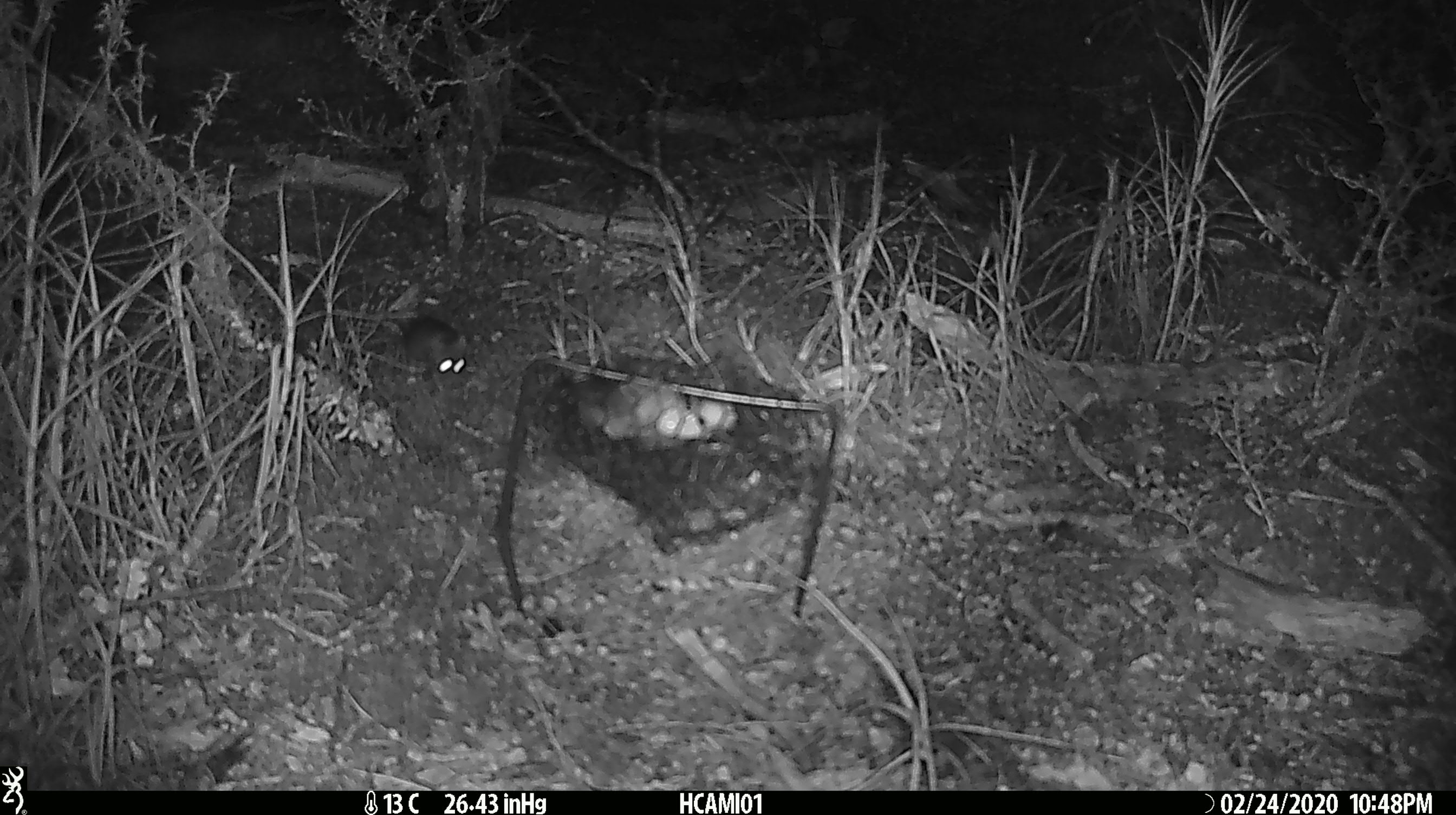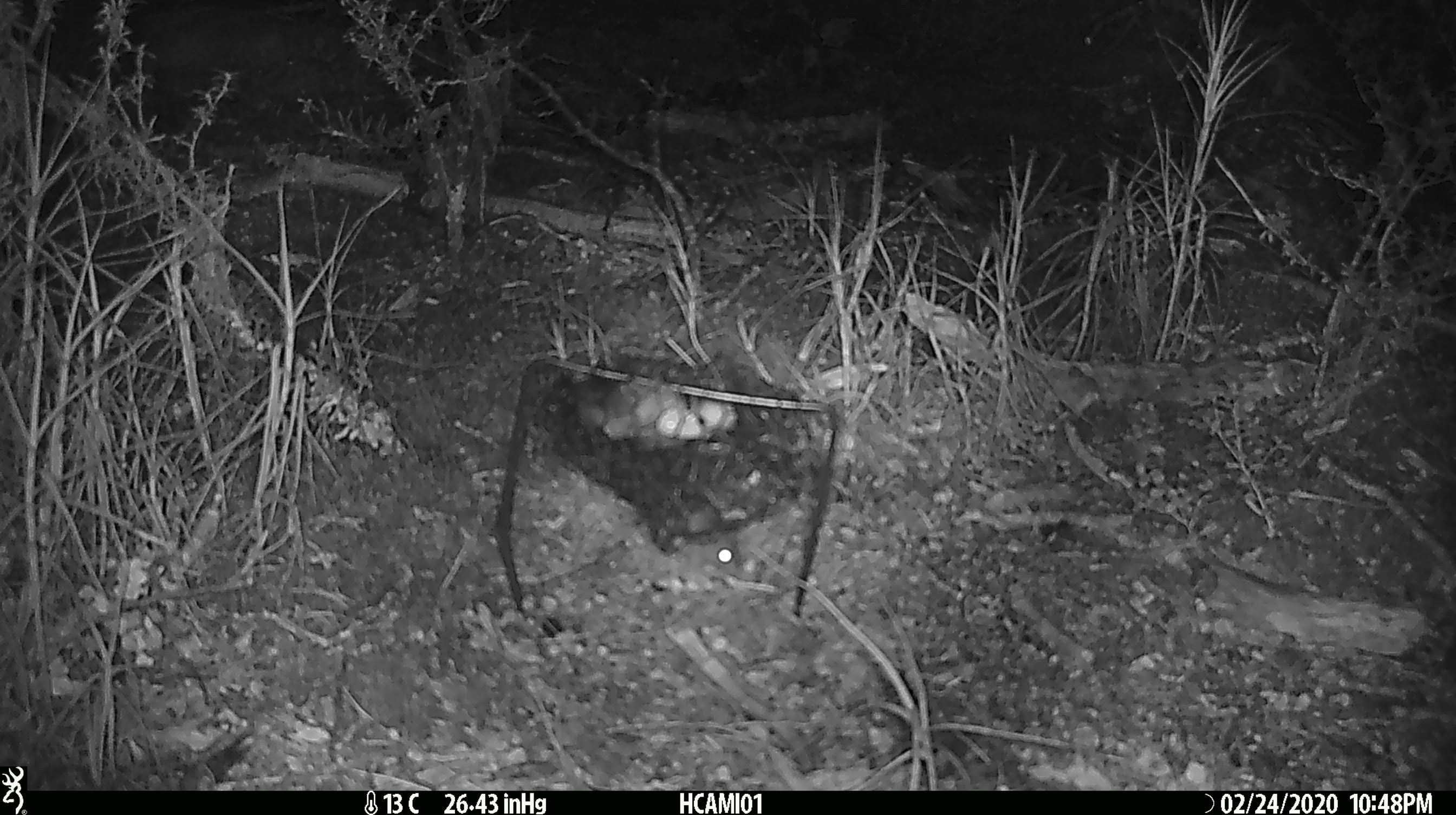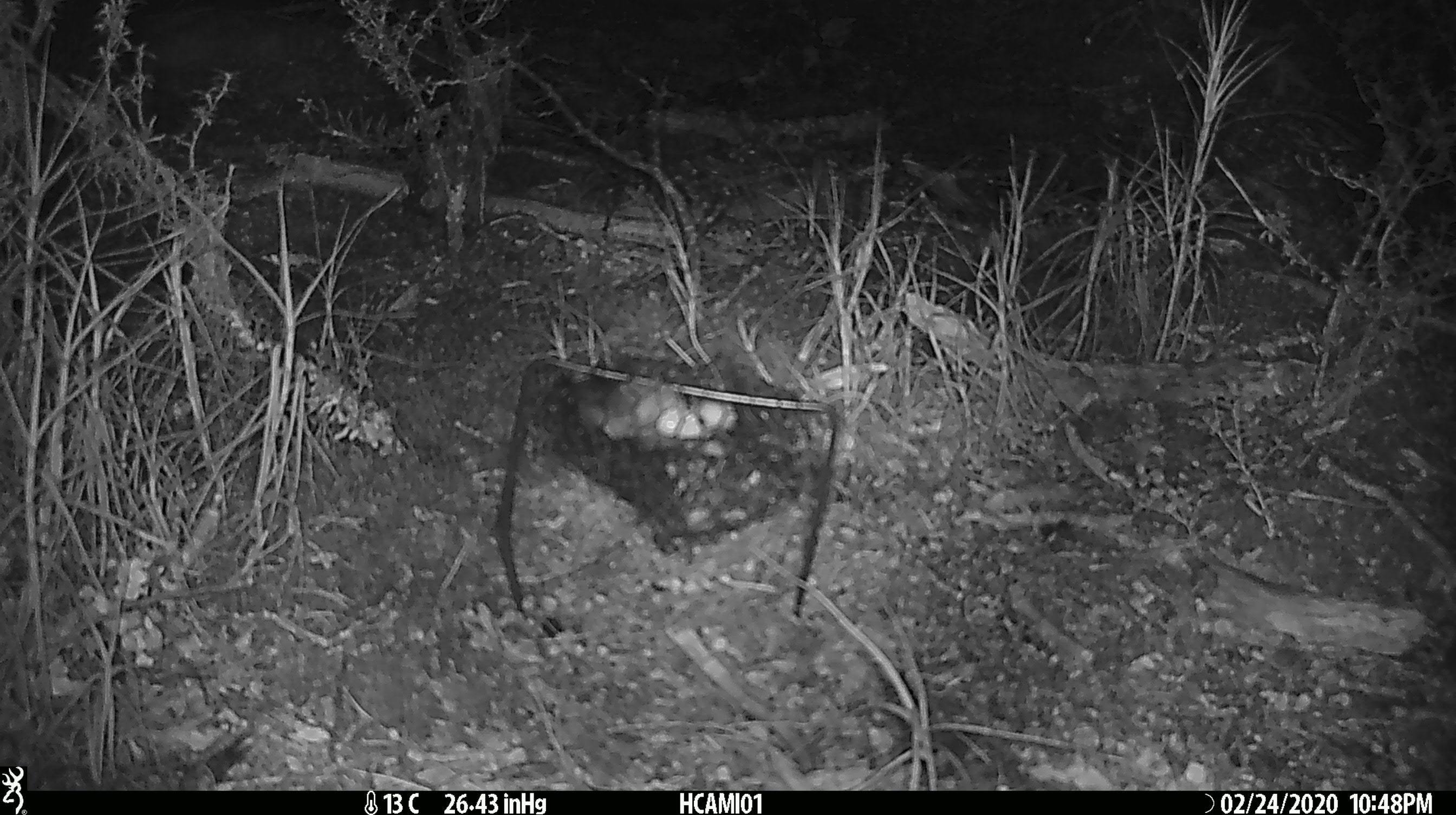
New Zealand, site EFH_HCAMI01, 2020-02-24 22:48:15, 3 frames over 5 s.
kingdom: Animalia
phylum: Chordata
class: Mammalia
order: Rodentia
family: Muridae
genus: Mus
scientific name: Mus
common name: mouse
Mouse (Mus).